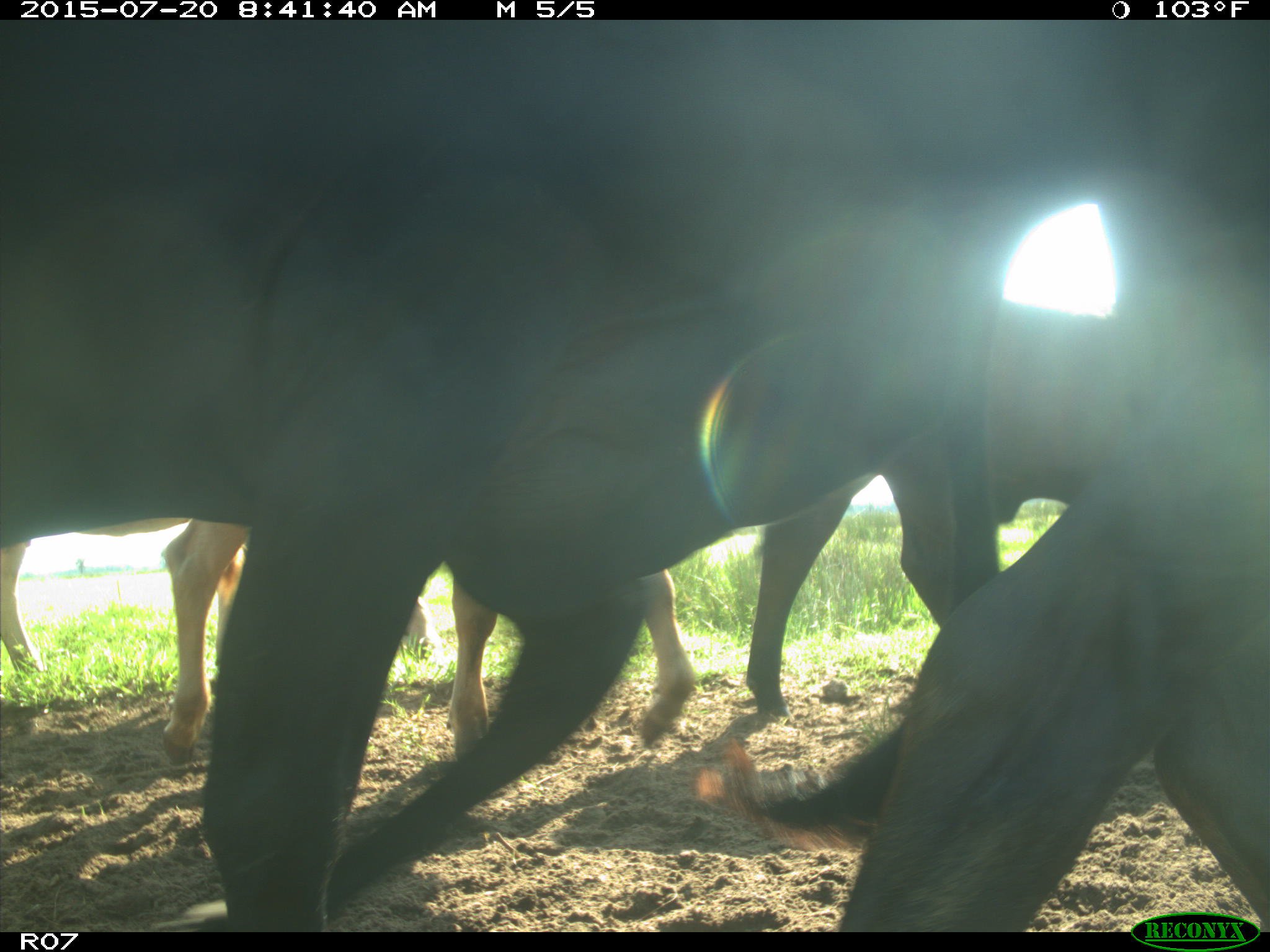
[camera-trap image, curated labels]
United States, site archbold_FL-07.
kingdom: Animalia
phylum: Chordata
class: Mammalia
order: Artiodactyla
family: Bovidae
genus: Bos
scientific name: Bos taurus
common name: domestic cow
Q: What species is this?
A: Bos taurus (domestic cow).